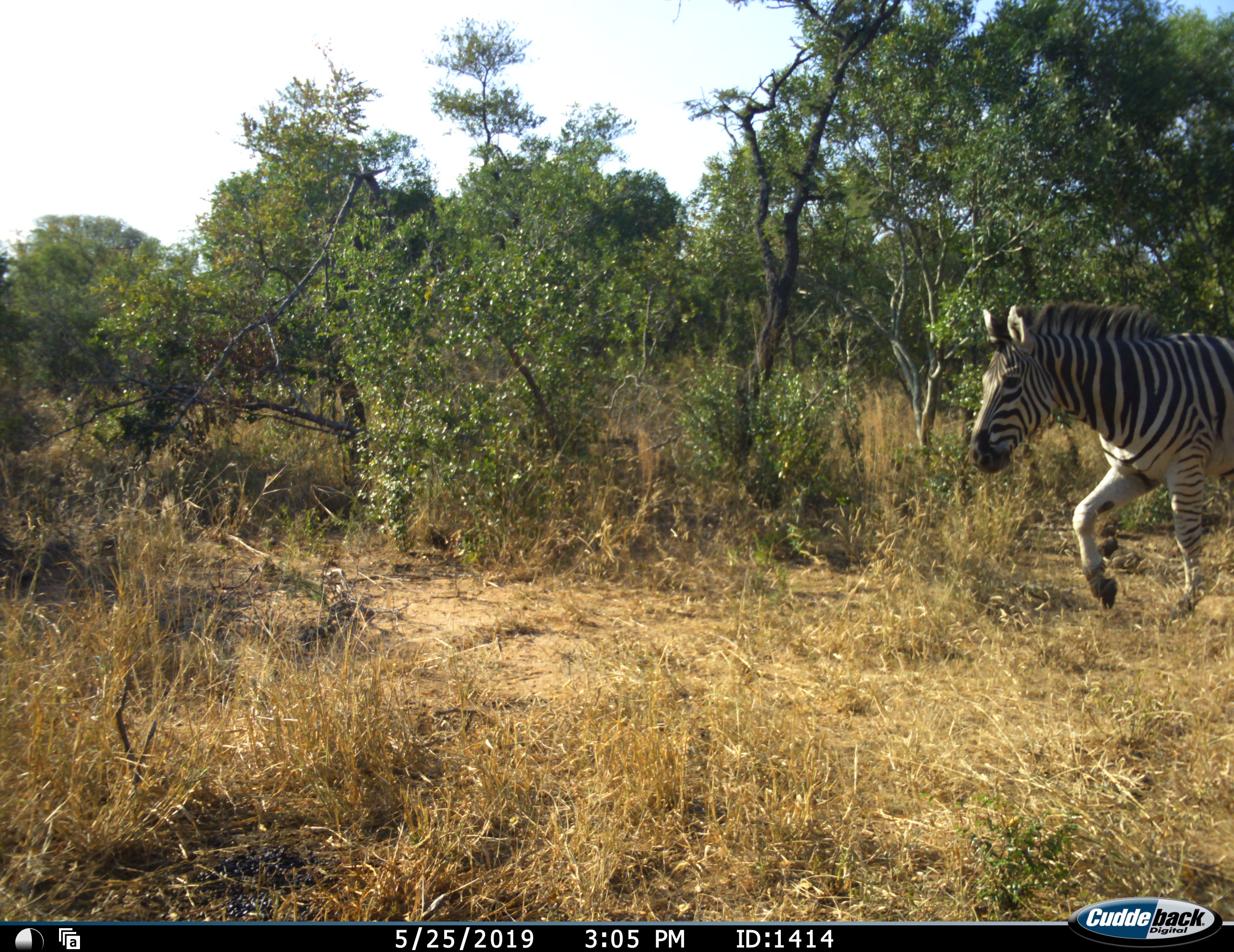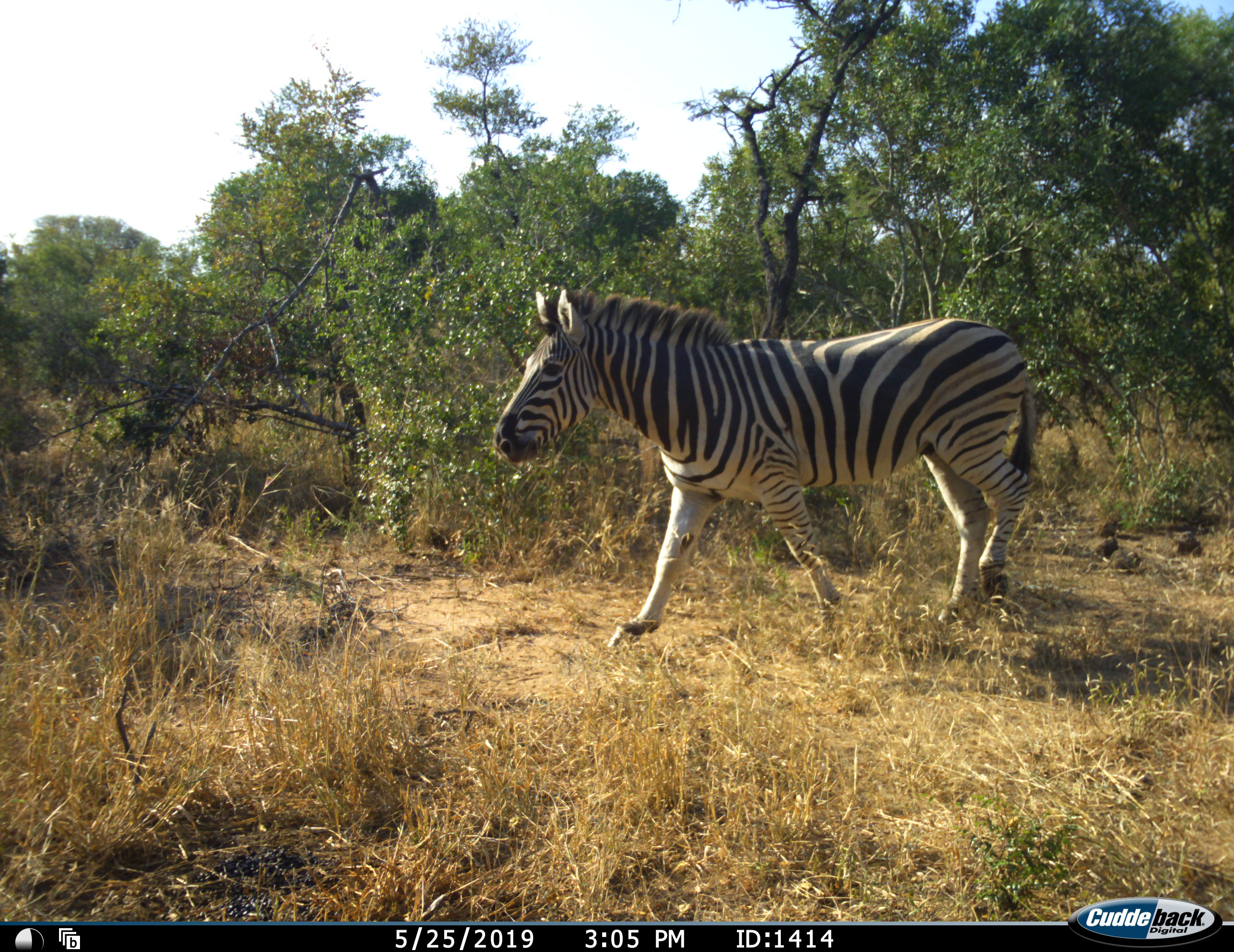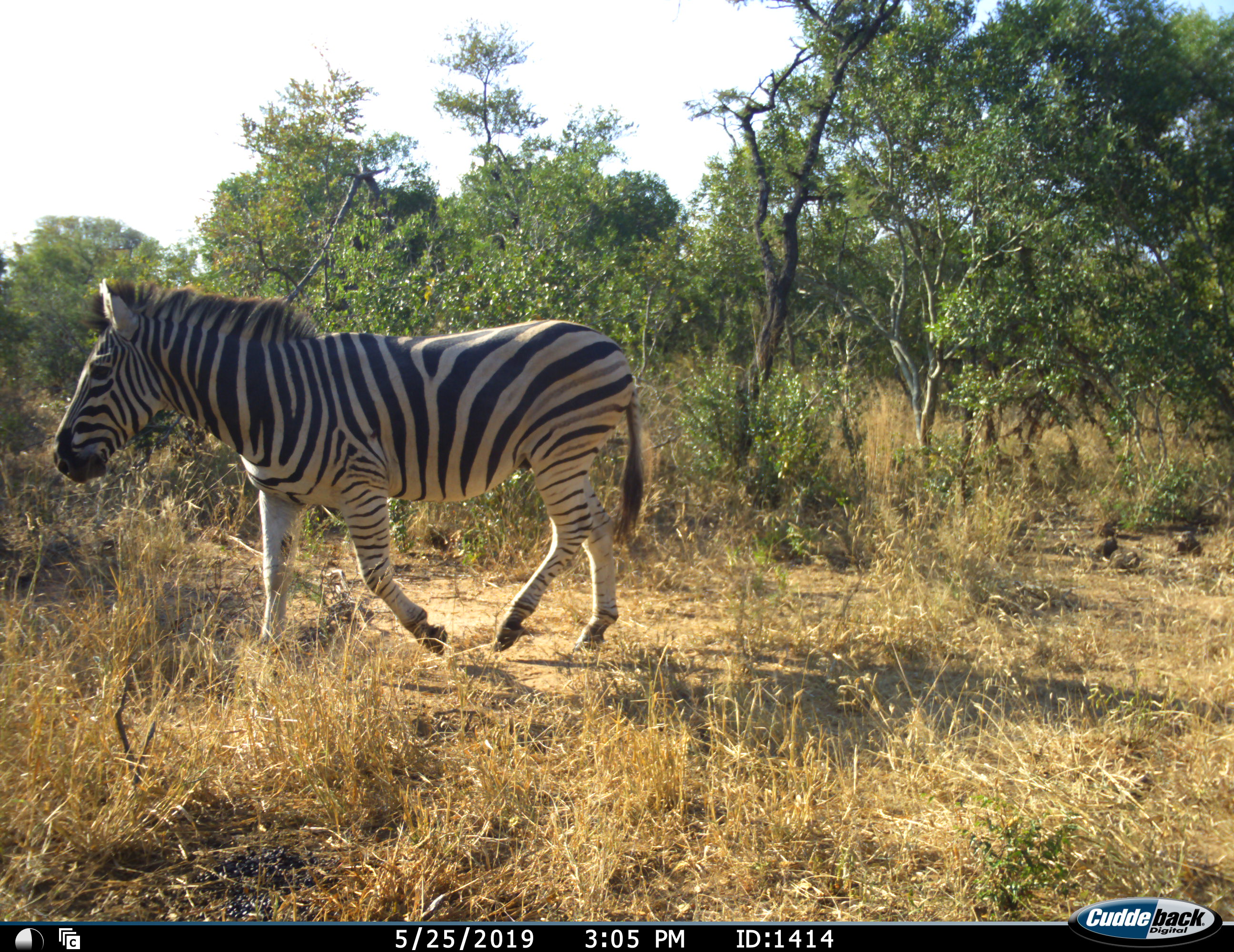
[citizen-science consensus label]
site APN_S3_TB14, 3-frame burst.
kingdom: Animalia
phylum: Chordata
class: Mammalia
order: Perissodactyla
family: Equidae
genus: Equus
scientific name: Equus quagga burchellii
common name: burchell's zebra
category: zebraburchells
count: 1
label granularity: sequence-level